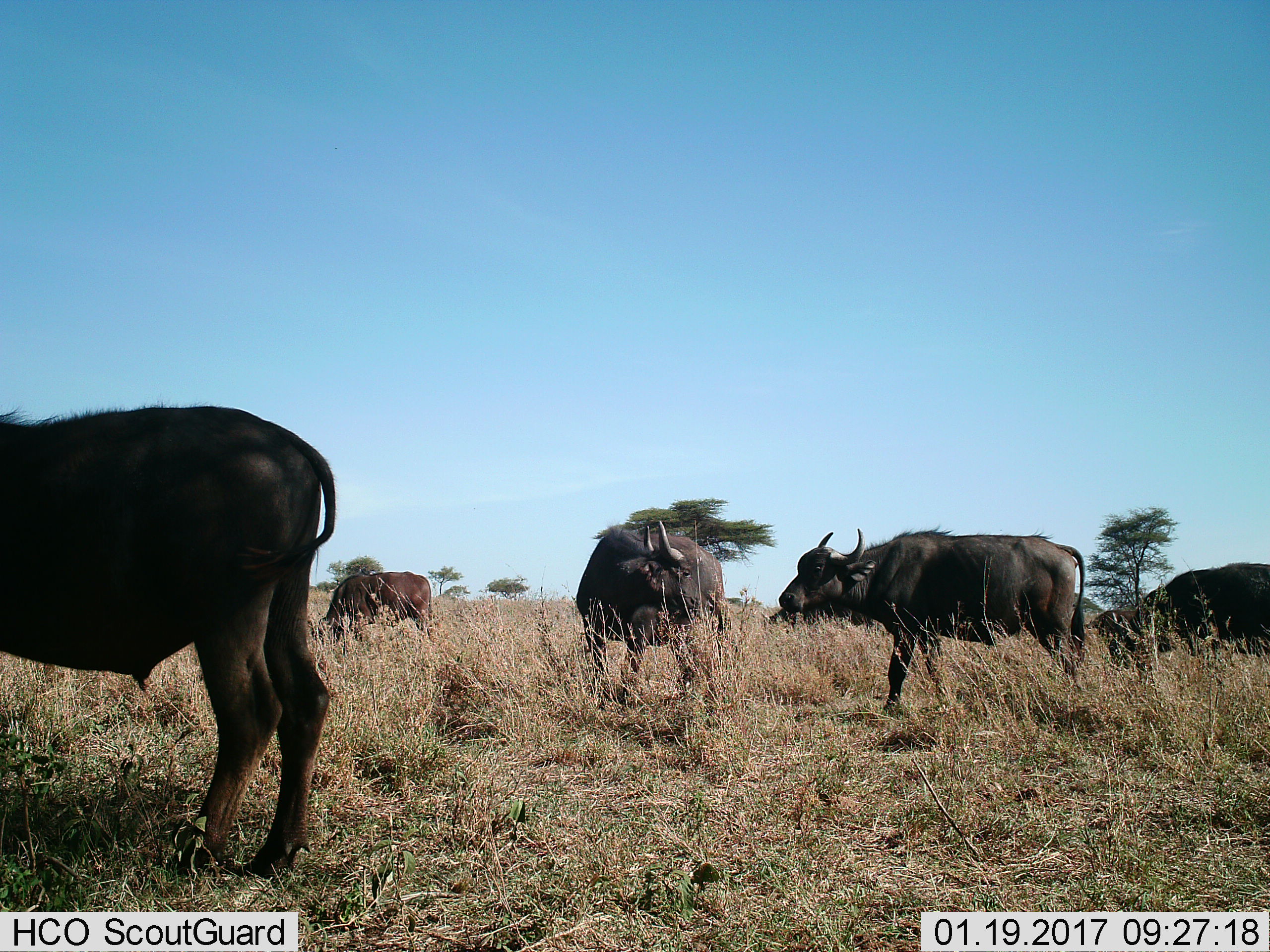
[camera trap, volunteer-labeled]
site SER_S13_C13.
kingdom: Animalia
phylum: Chordata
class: Mammalia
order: Artiodactyla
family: Bovidae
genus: Syncerus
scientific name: Syncerus caffer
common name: african buffalo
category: buffalo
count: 5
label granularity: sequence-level